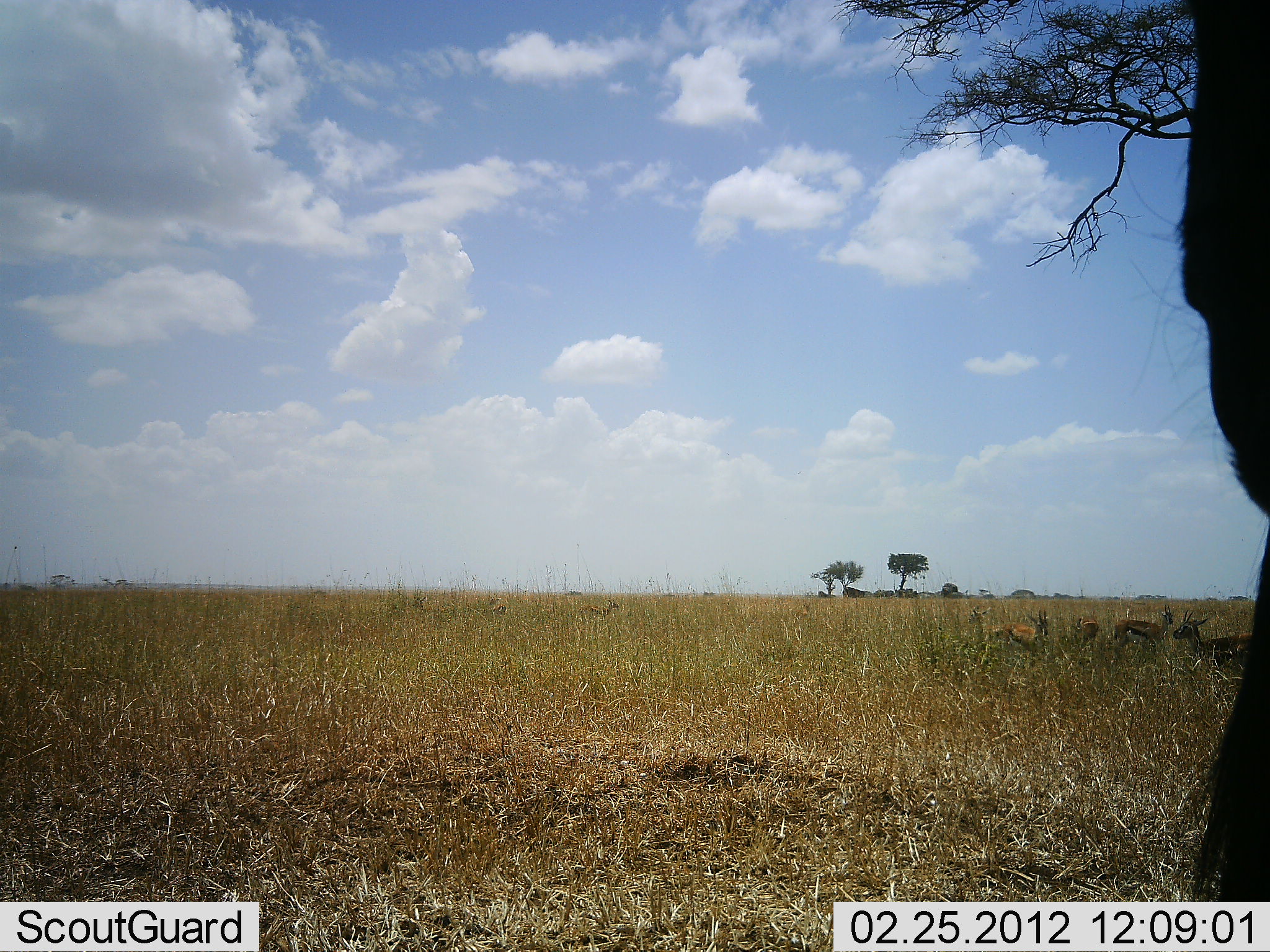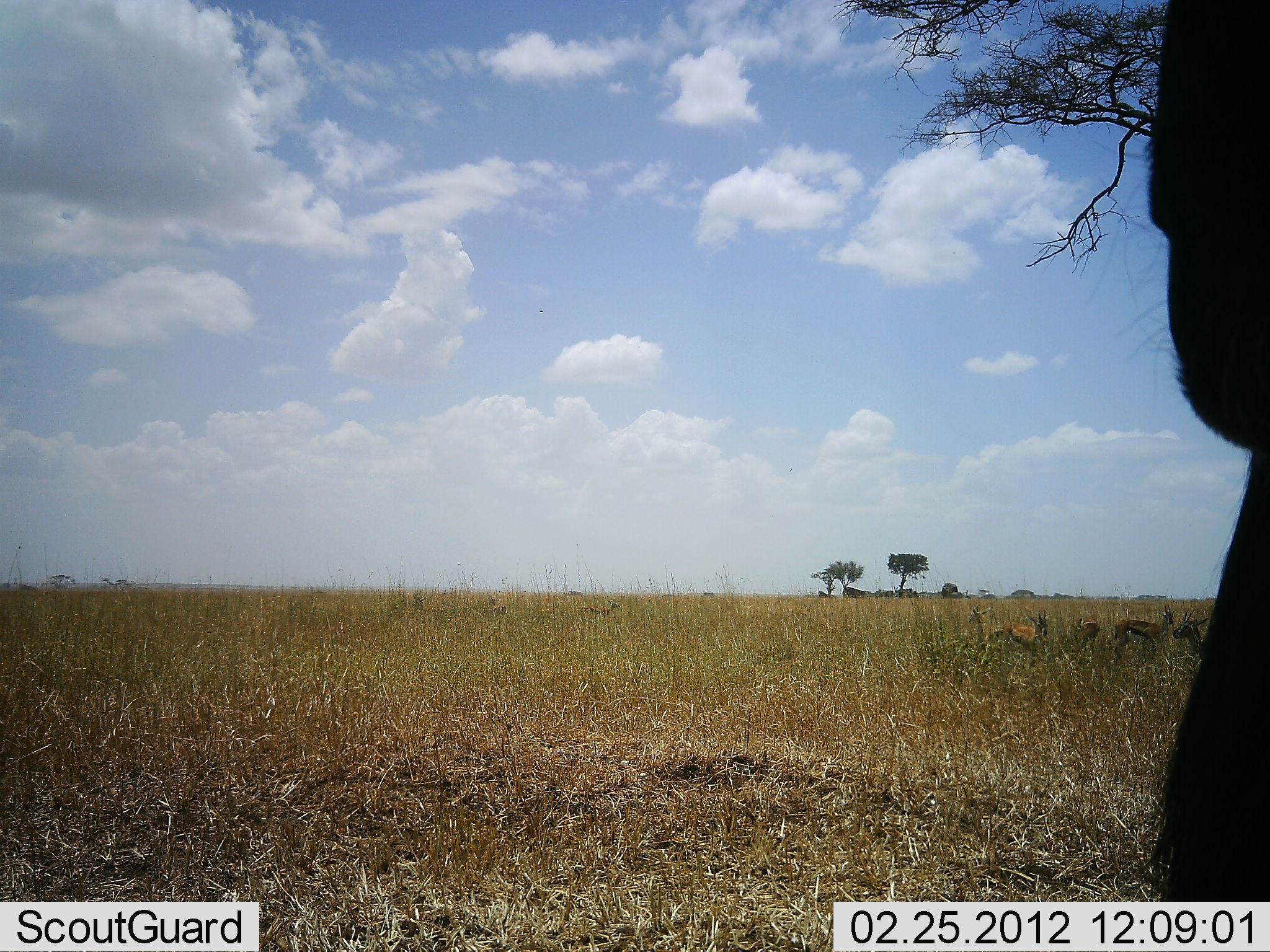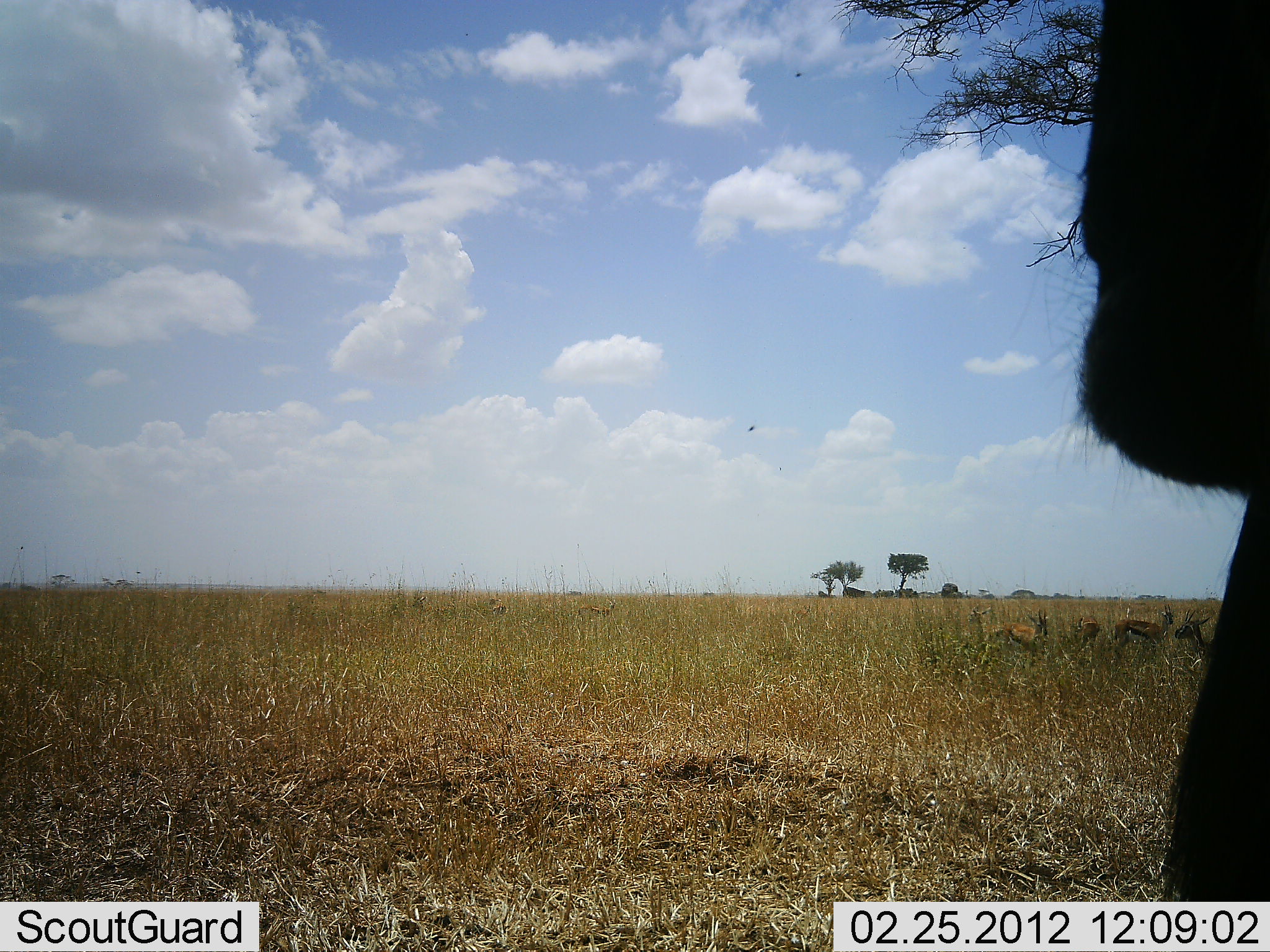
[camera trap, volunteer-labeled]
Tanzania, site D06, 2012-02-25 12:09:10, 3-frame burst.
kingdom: Animalia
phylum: Chordata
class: Mammalia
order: Artiodactyla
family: Bovidae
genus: Eudorcas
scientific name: Eudorcas thomsonii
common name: thomson's gazelle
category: gazellethomsons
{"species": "gazellethomsons (thomson's gazelle) (Eudorcas thomsonii)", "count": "4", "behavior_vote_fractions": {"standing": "71%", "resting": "43%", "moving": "0%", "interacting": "0%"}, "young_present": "0%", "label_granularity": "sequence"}